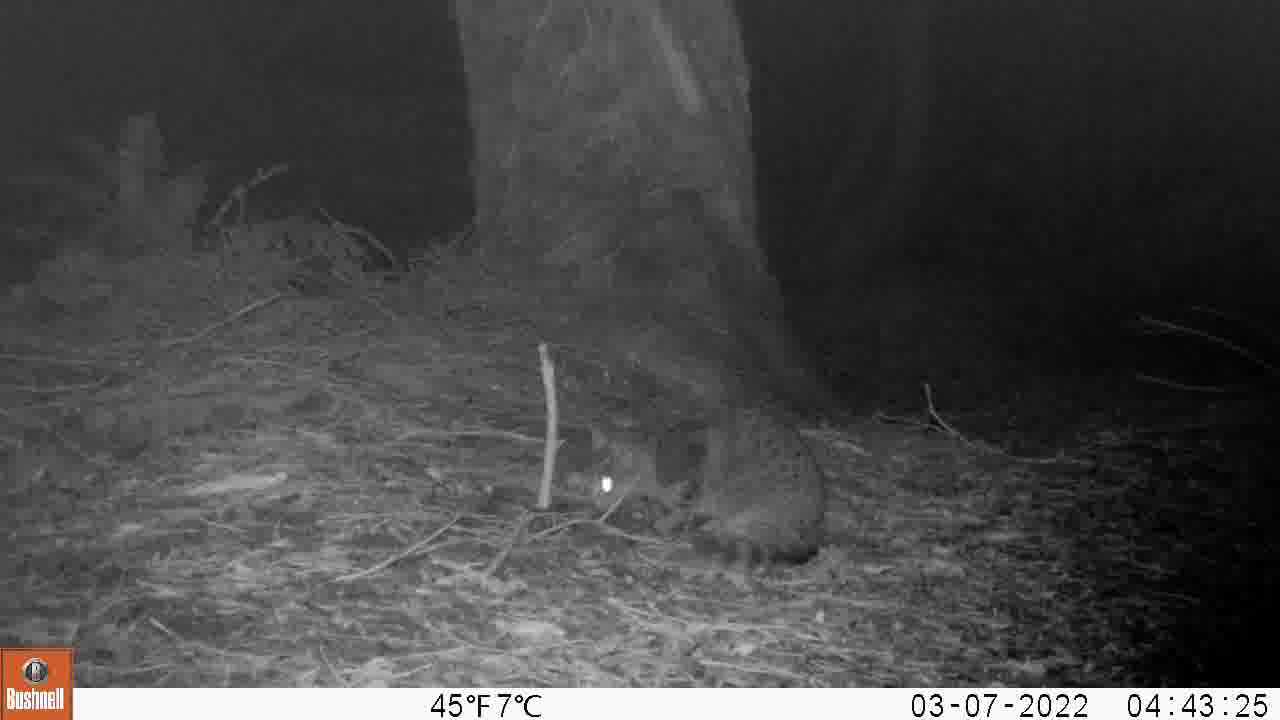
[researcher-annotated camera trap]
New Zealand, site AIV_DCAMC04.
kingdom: Animalia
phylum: Chordata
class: Mammalia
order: Carnivora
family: Felidae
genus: Felis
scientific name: Felis catus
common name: domestic cat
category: cat